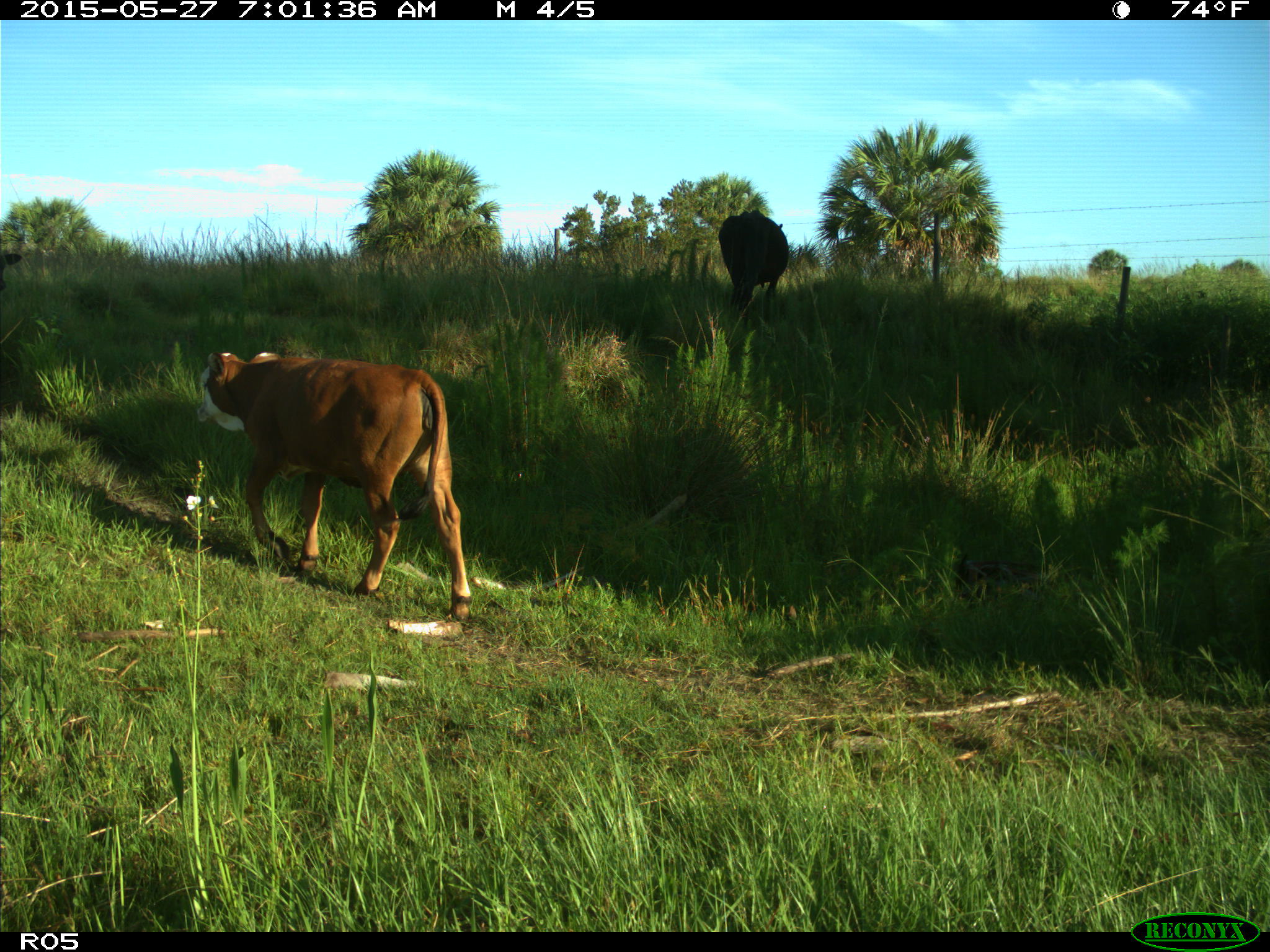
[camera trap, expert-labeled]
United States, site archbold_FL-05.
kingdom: Animalia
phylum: Chordata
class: Mammalia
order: Artiodactyla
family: Bovidae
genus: Bos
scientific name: Bos taurus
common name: domestic cow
Bos taurus (domestic cow).